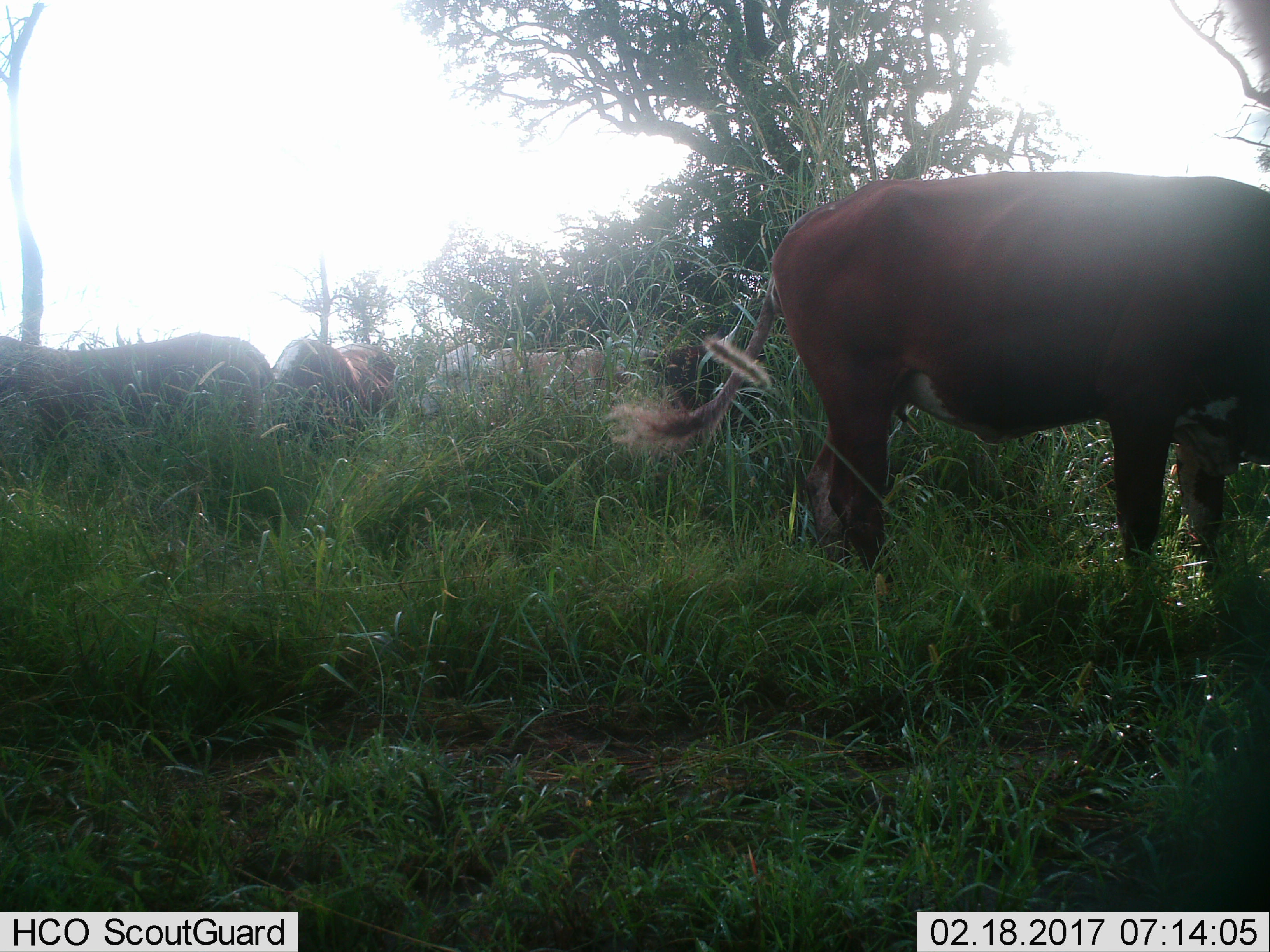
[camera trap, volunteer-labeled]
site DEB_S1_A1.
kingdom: Animalia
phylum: Chordata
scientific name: Vertebrata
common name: domestic animal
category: domesticanimal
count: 5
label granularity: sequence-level